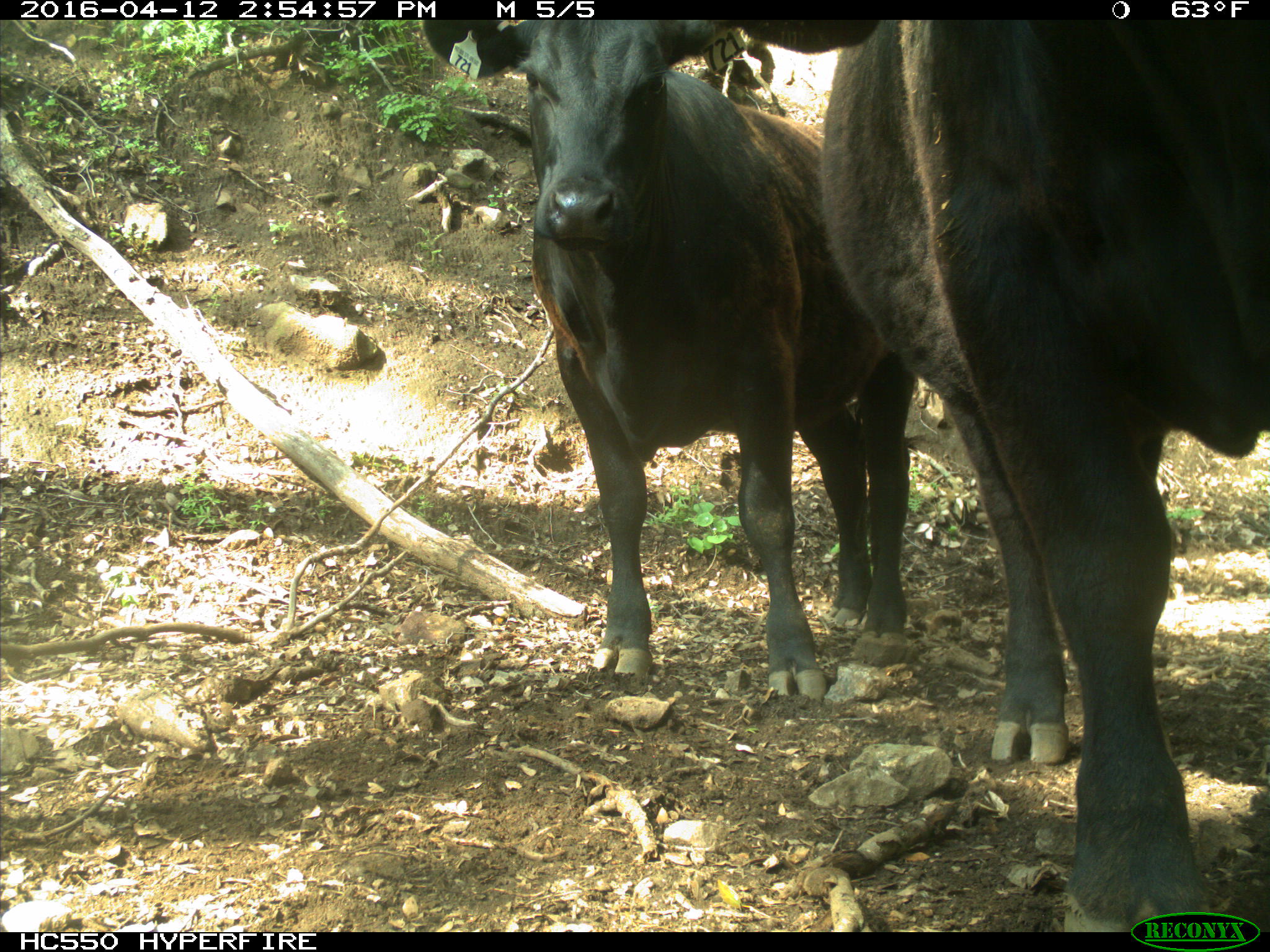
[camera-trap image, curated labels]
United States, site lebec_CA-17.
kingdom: Animalia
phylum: Chordata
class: Mammalia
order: Artiodactyla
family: Bovidae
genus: Bos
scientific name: Bos taurus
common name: domestic cow